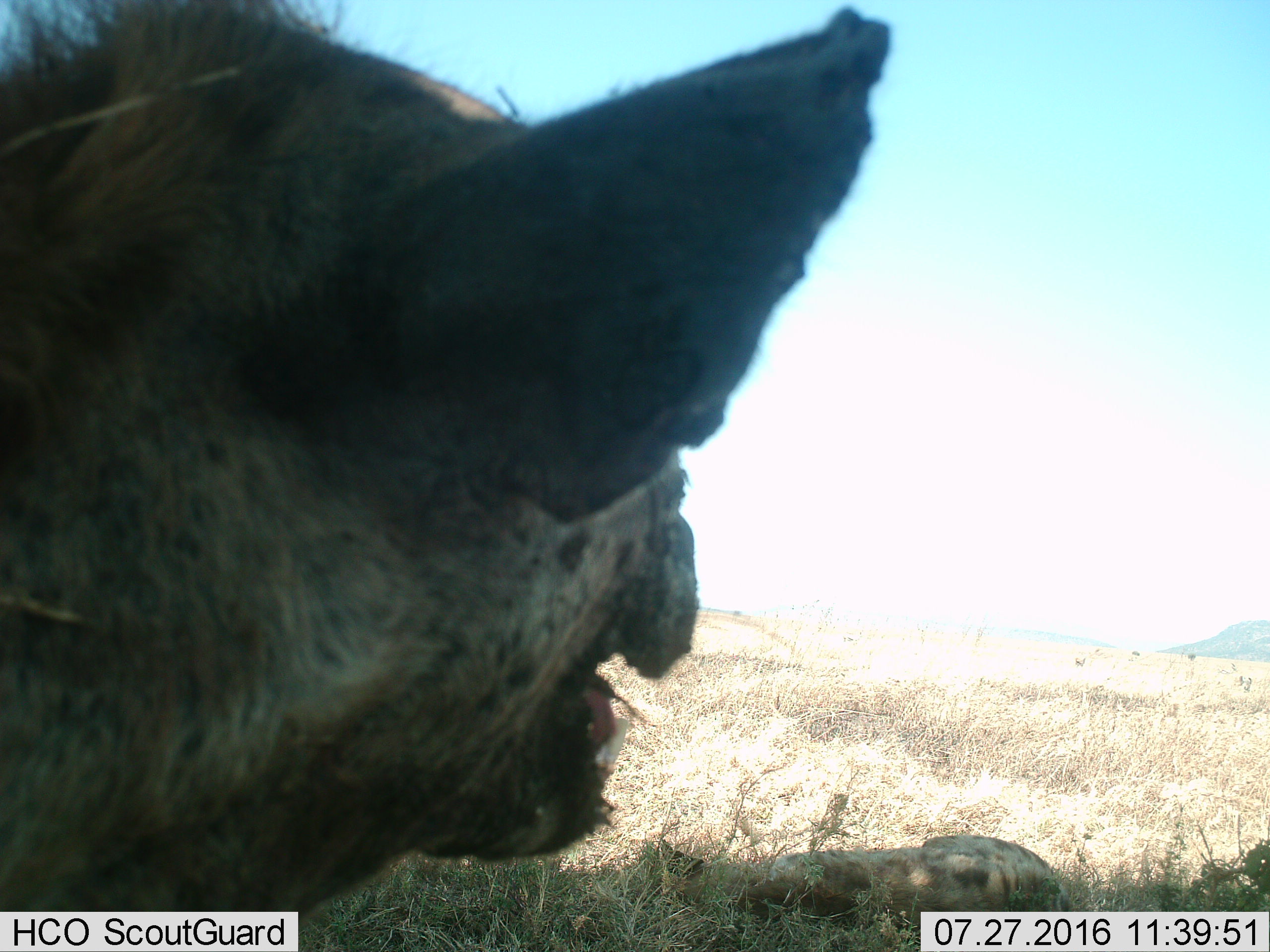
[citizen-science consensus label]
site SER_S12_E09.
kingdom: Animalia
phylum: Chordata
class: Mammalia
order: Carnivora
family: Hyaenidae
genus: Crocuta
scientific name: Crocuta crocuta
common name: spotted hyena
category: hyenaspotted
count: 2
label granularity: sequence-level